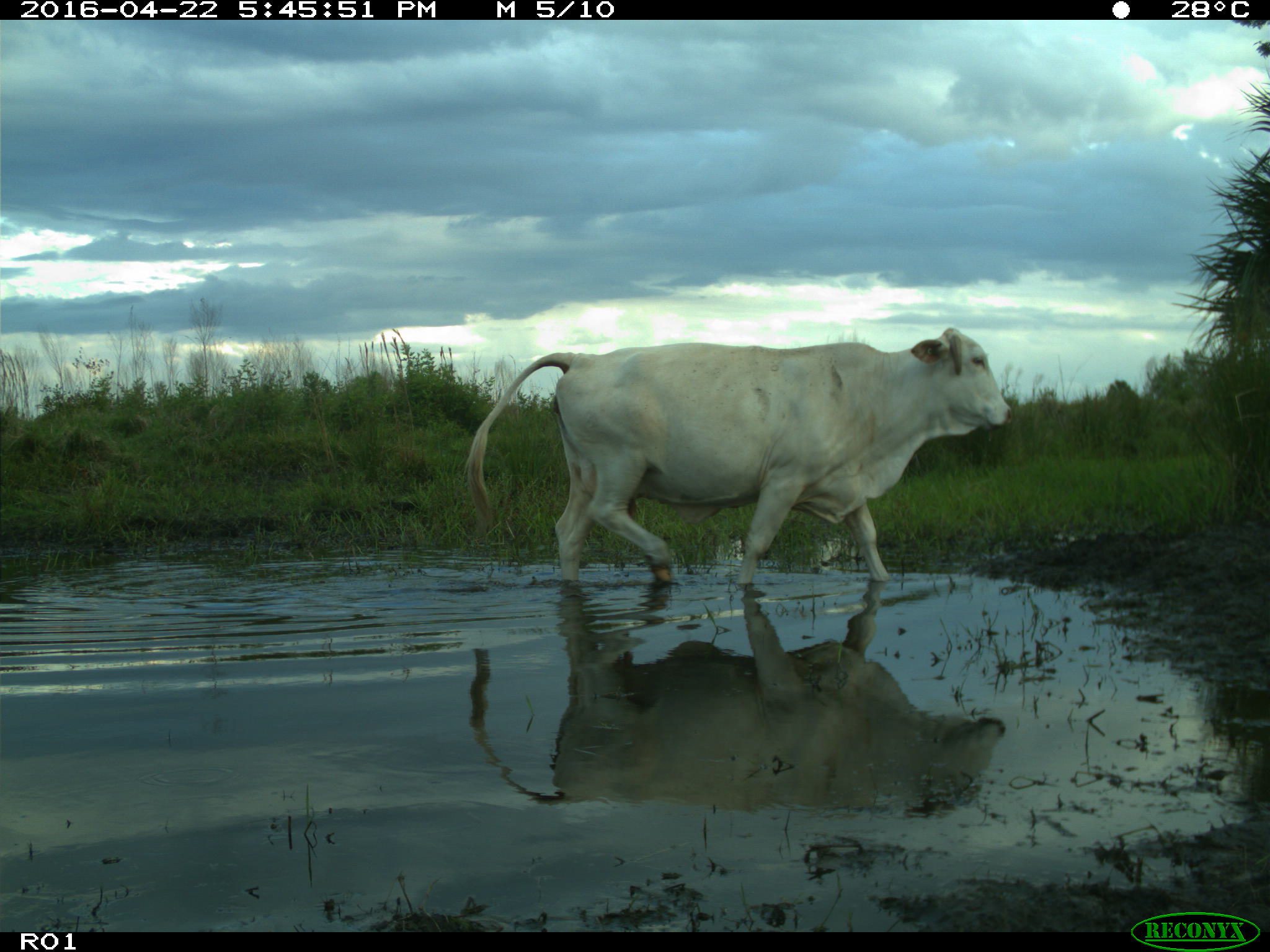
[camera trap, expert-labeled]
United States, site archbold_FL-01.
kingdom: Animalia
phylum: Chordata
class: Mammalia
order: Artiodactyla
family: Bovidae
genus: Bos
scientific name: Bos taurus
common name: domestic cow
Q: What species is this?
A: Bos taurus (domestic cow).